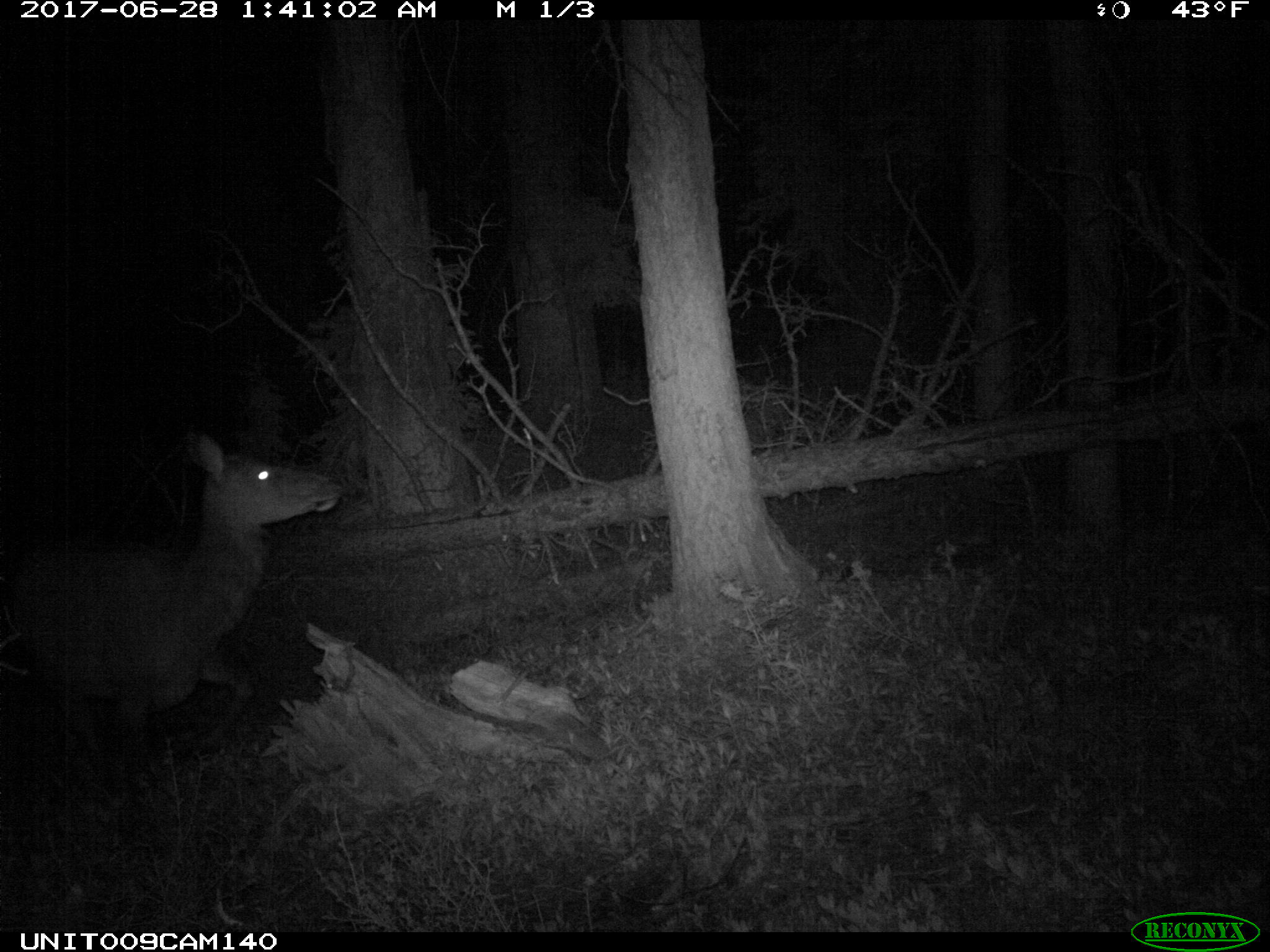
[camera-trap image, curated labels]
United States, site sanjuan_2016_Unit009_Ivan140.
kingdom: Animalia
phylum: Chordata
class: Mammalia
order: Artiodactyla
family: Cervidae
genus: Cervus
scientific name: Cervus elaphus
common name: red deer